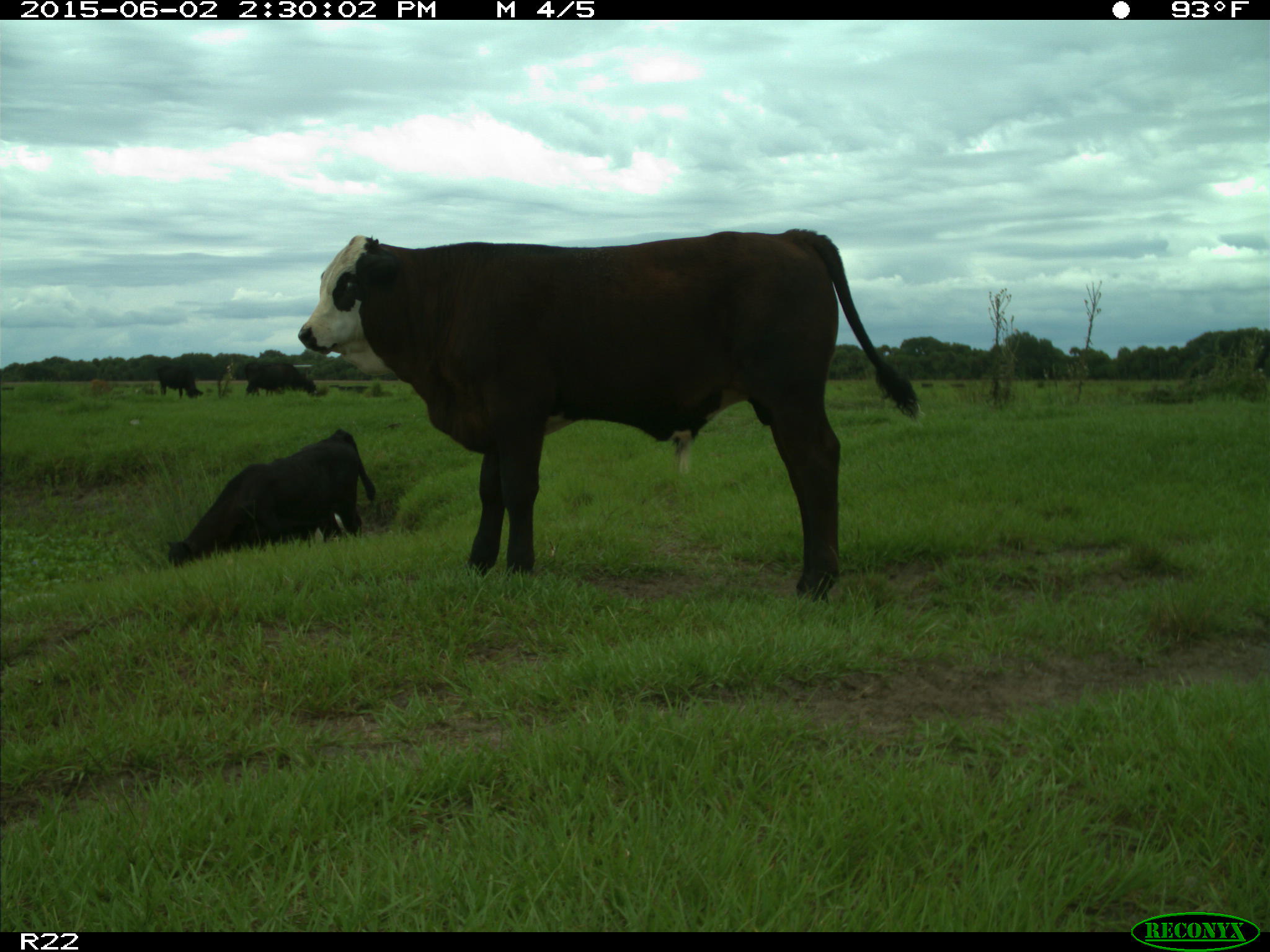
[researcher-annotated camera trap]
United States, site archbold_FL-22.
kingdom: Animalia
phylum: Chordata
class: Mammalia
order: Artiodactyla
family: Suidae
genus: Sus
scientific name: Sus scrofa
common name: wild boar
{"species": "Sus scrofa (wild boar)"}